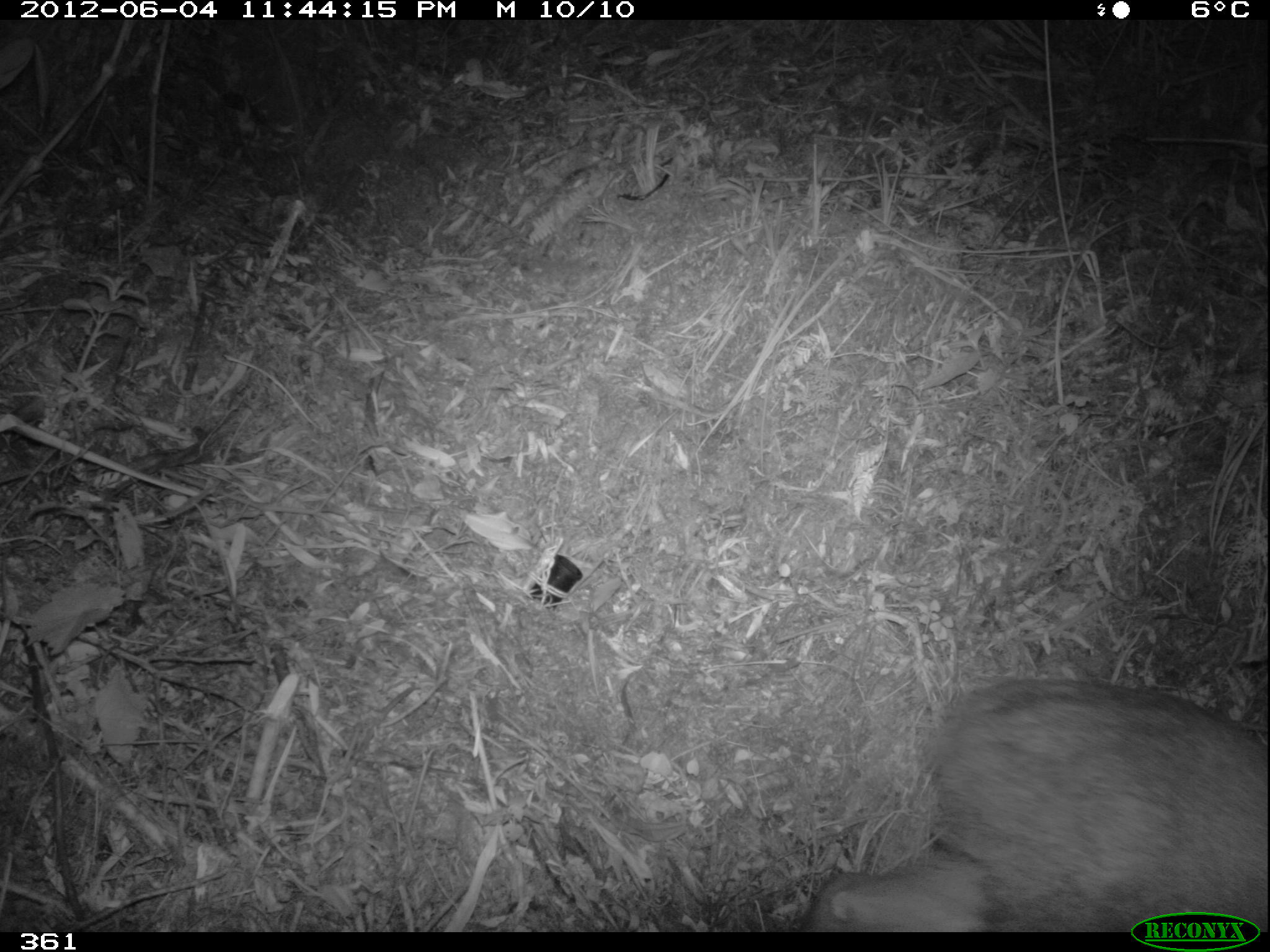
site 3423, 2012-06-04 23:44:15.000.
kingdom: Animalia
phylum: Chordata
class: Mammalia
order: Artiodactyla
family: Cervidae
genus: Mazama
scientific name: Mazama chunyi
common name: dwarf brocket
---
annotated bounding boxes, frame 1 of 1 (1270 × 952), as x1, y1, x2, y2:
mazama chunyi: 804, 673, 1266, 931